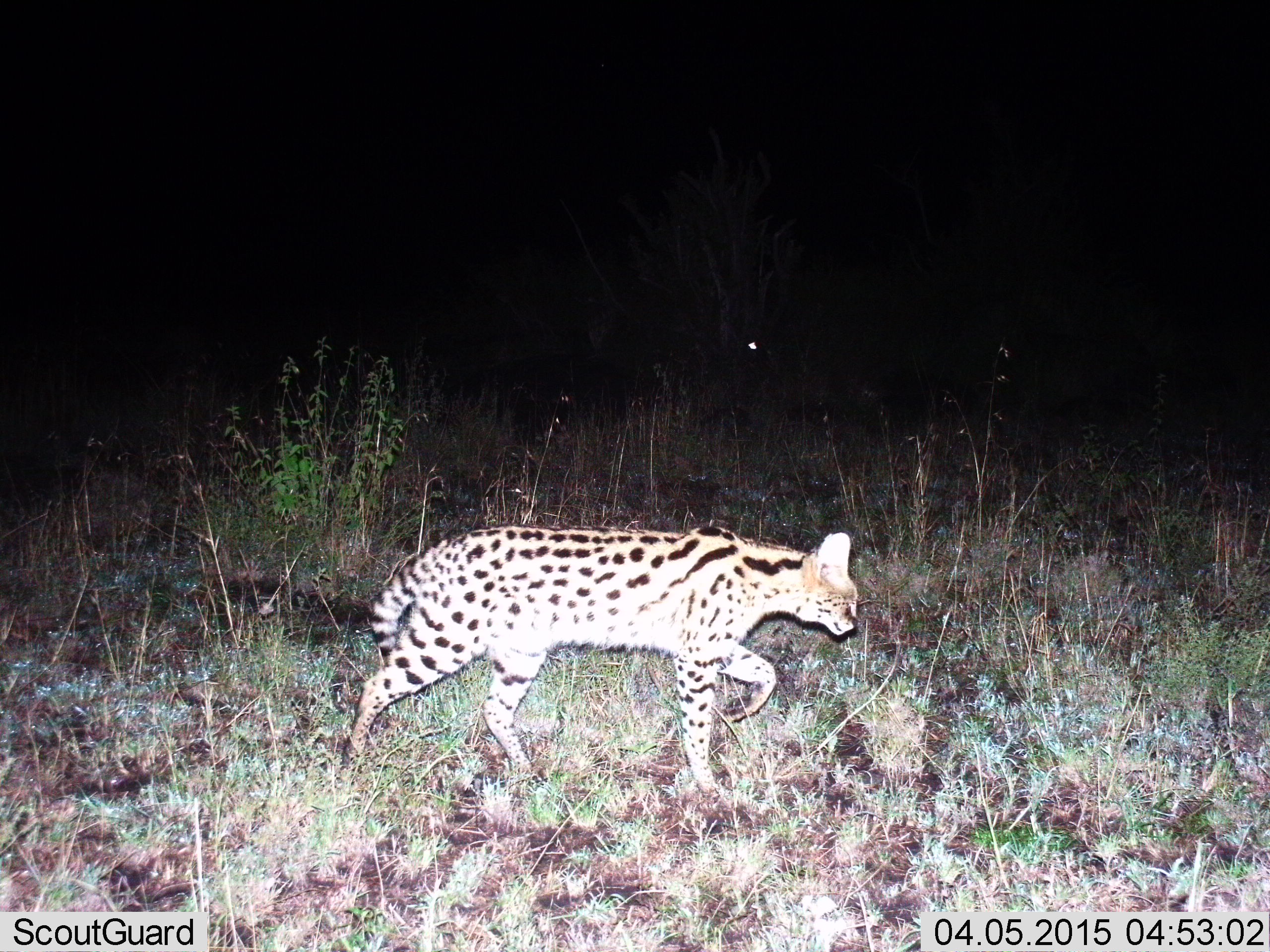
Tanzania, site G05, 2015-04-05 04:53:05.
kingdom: Animalia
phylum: Chordata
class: Mammalia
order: Carnivora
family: Felidae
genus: Leptailurus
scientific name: Leptailurus serval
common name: serval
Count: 1.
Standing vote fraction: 10%.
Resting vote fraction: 0%.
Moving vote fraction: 90%.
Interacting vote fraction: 0%.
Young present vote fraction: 0%.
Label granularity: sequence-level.